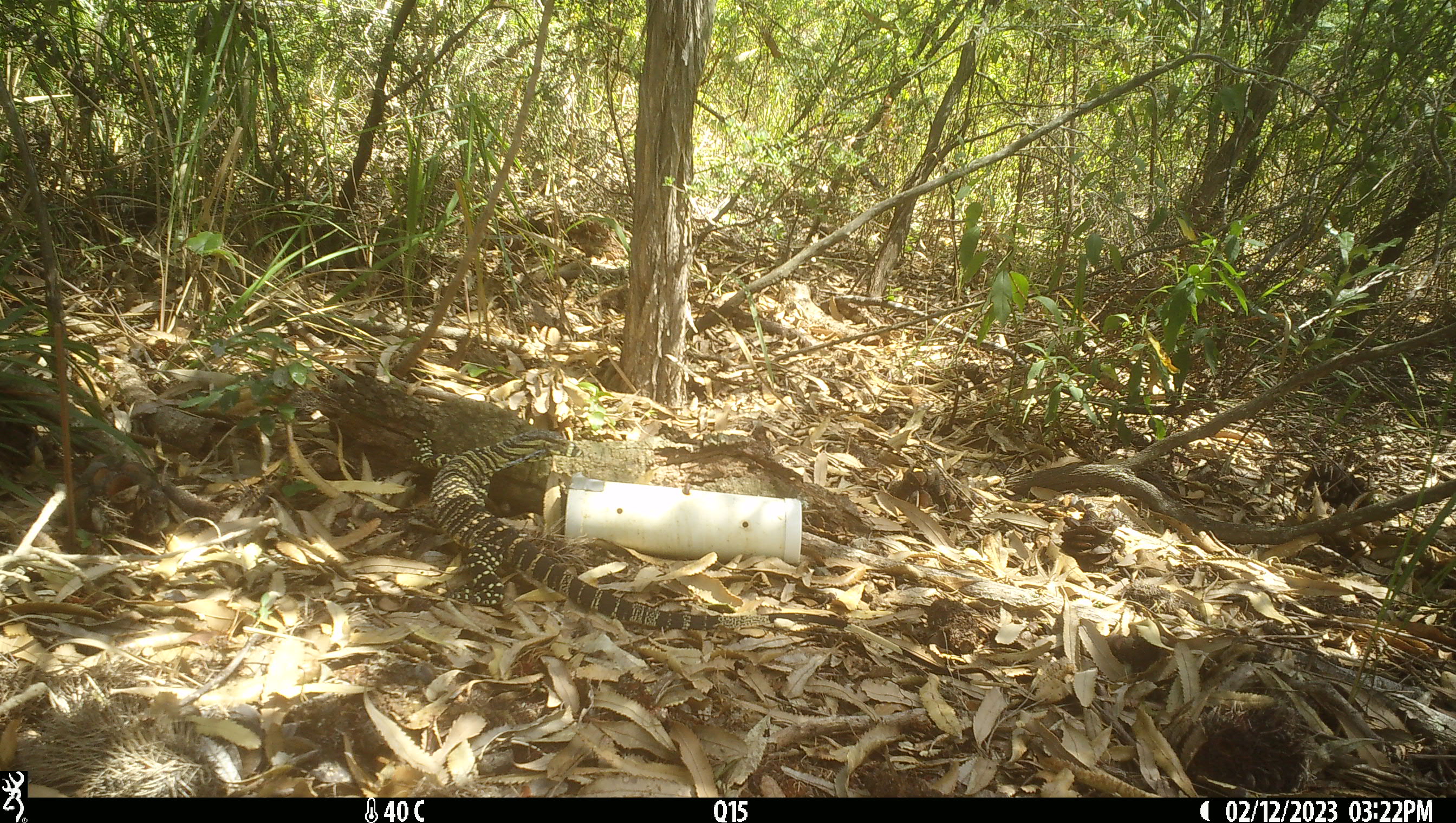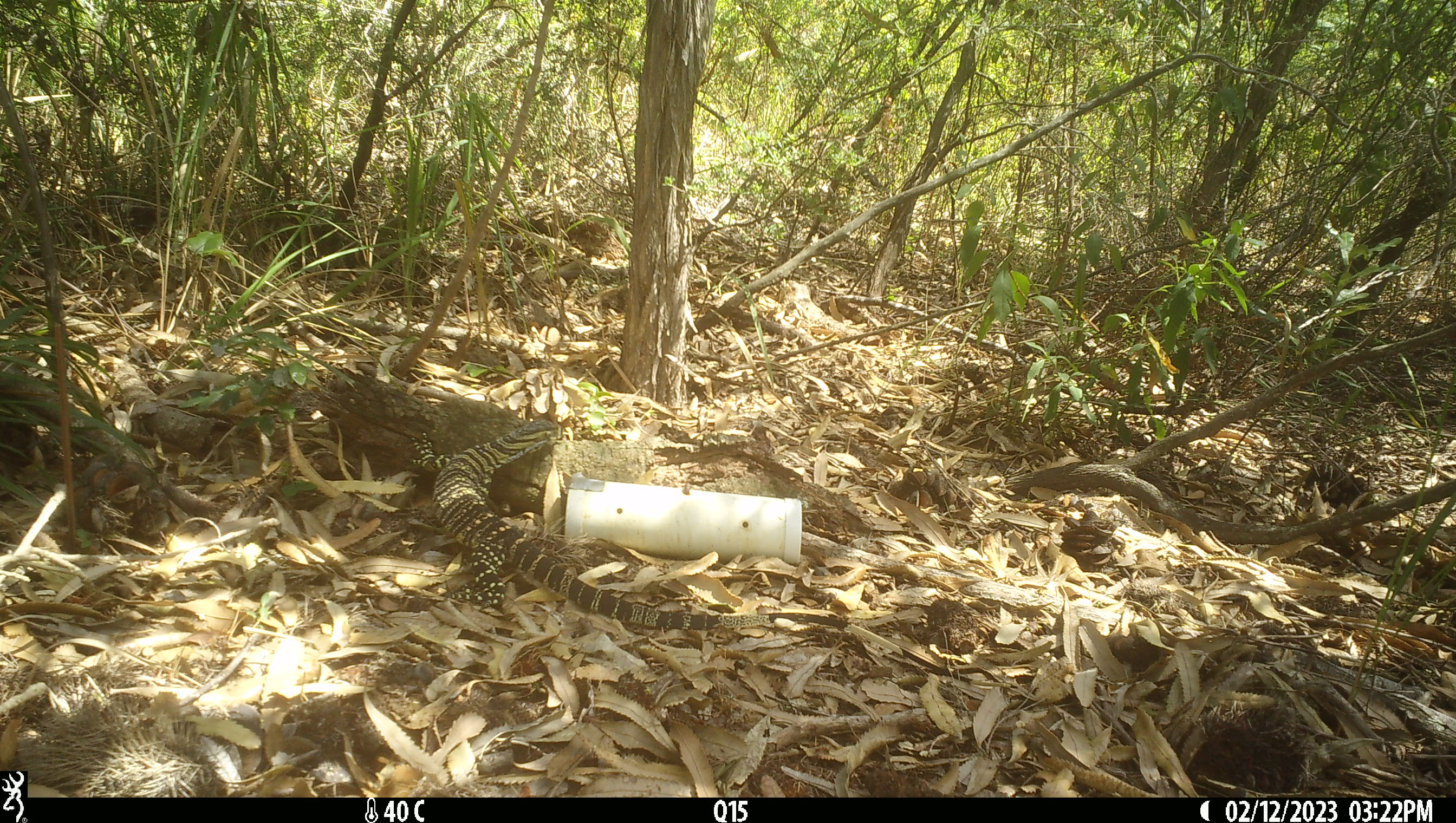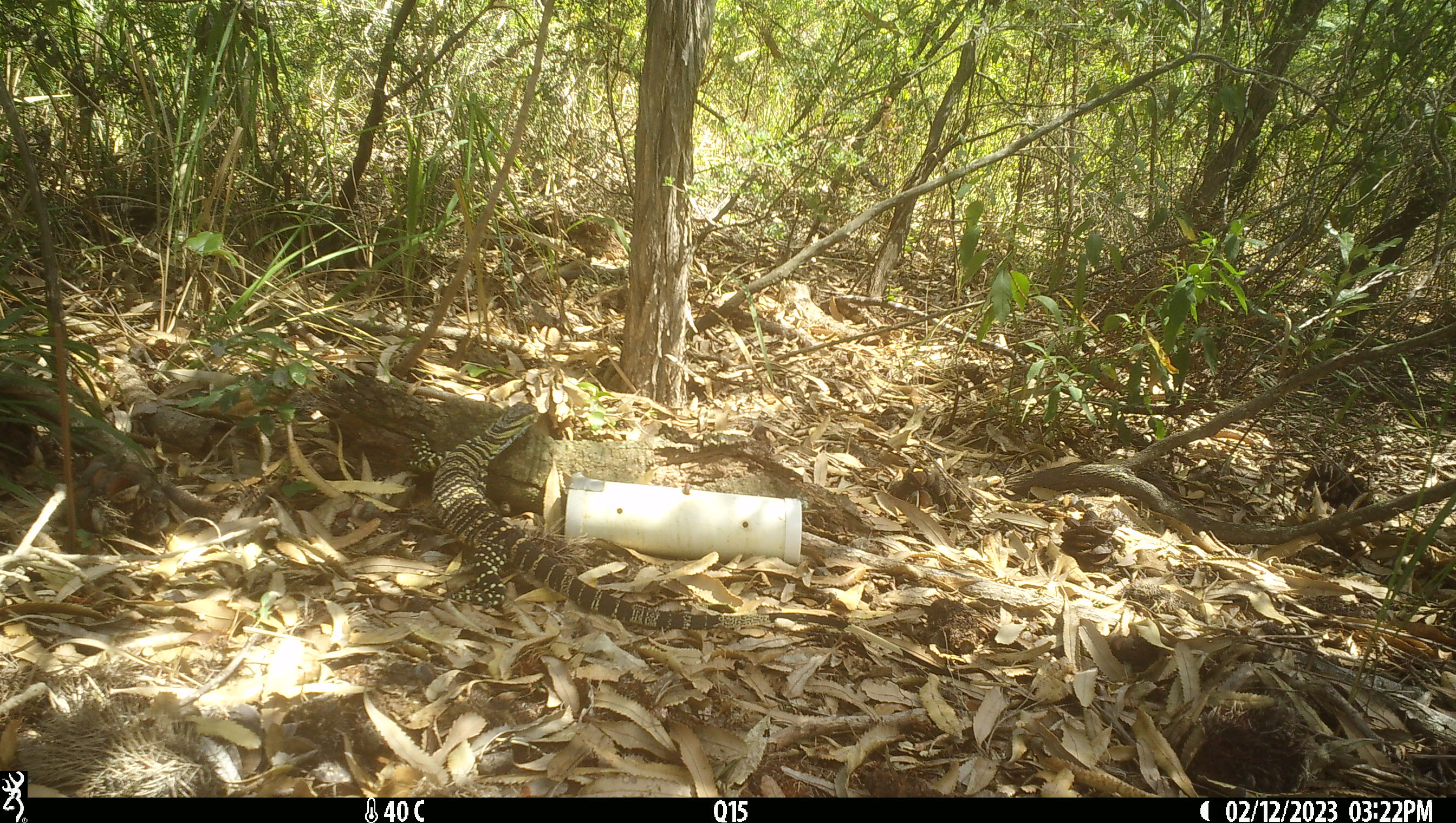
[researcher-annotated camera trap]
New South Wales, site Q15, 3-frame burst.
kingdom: Animalia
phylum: Chordata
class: Reptilia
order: Squamata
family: Varanidae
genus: Varanus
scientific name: Varanus varius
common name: lace monitor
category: goanna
Goanna (lace monitor) (Varanus varius).